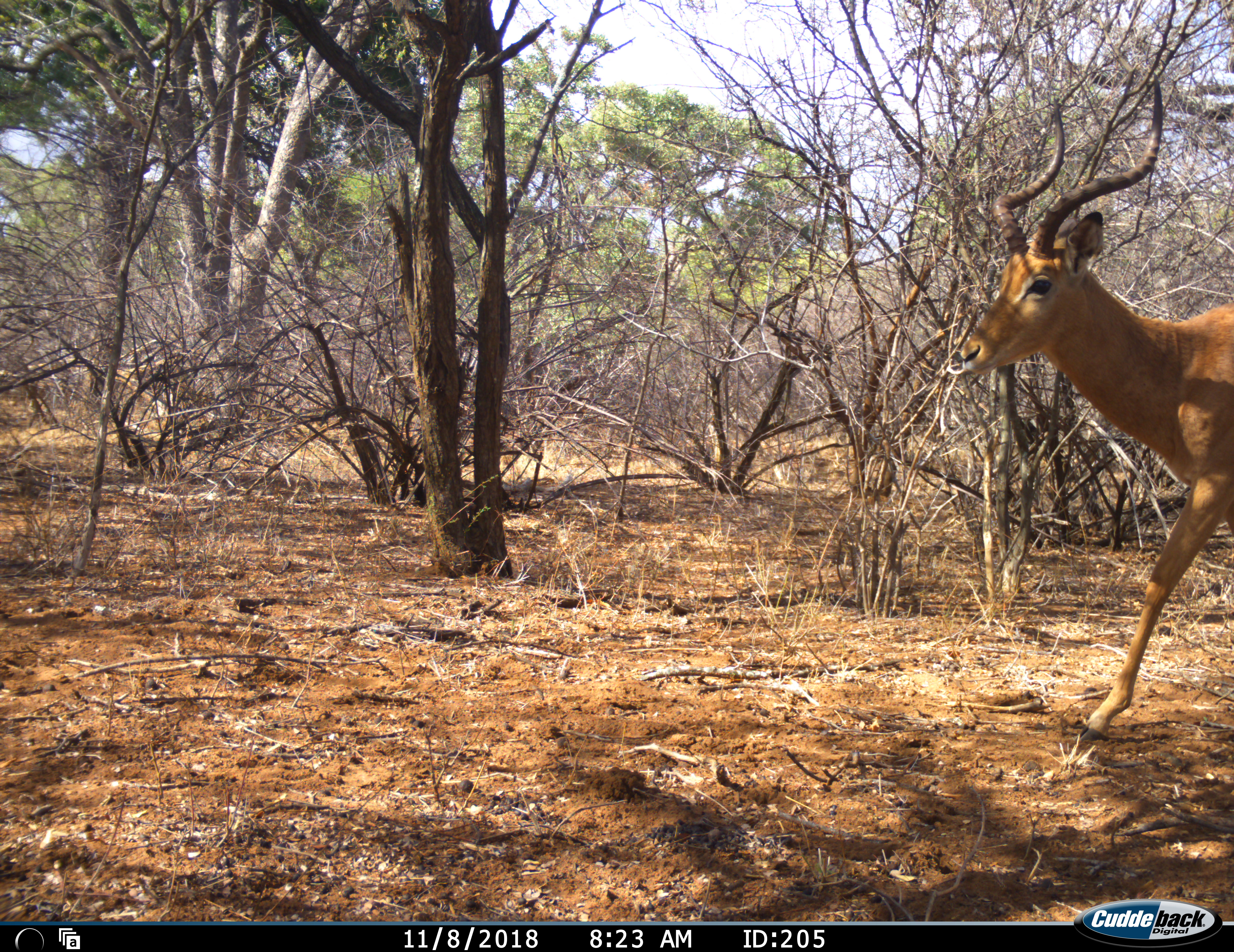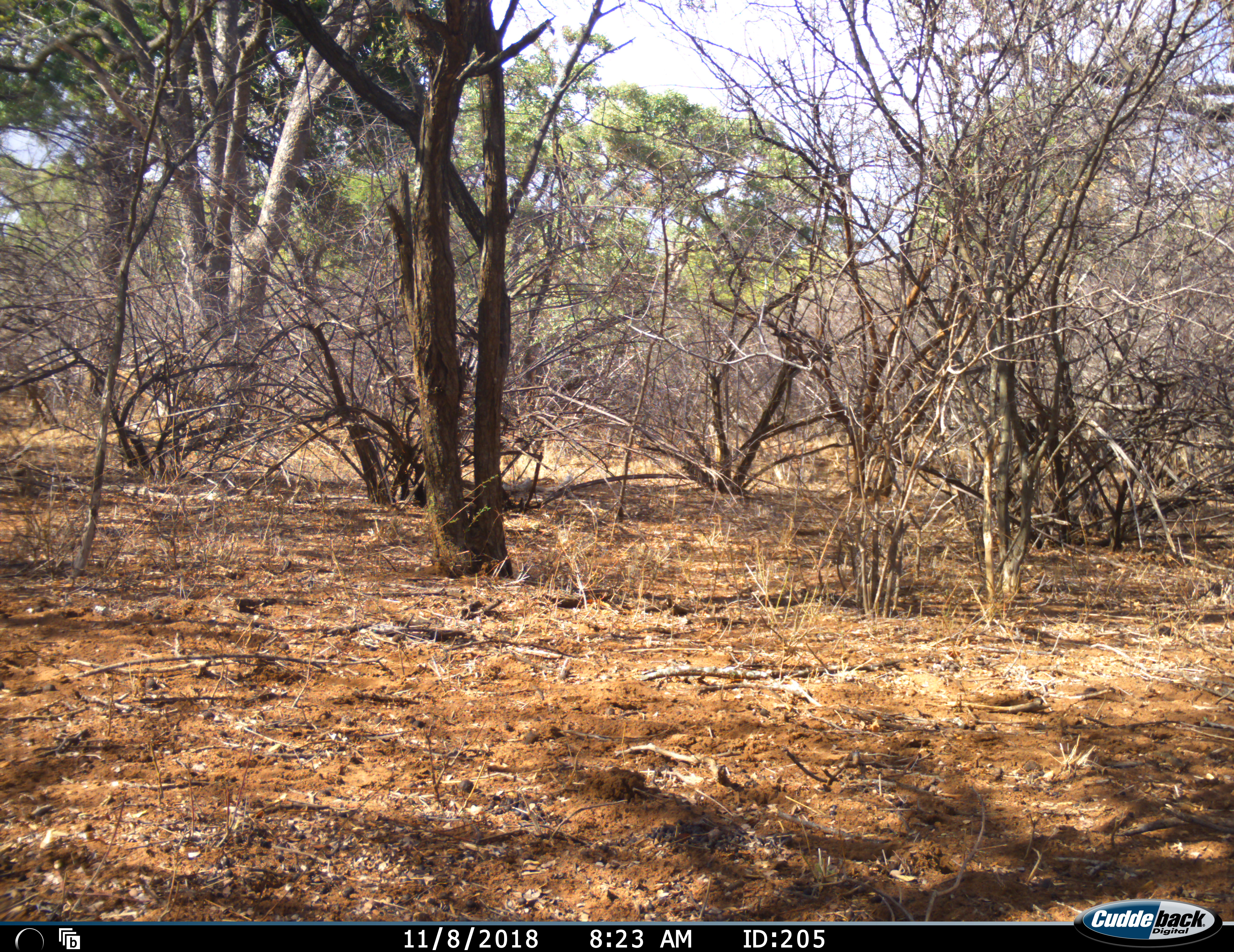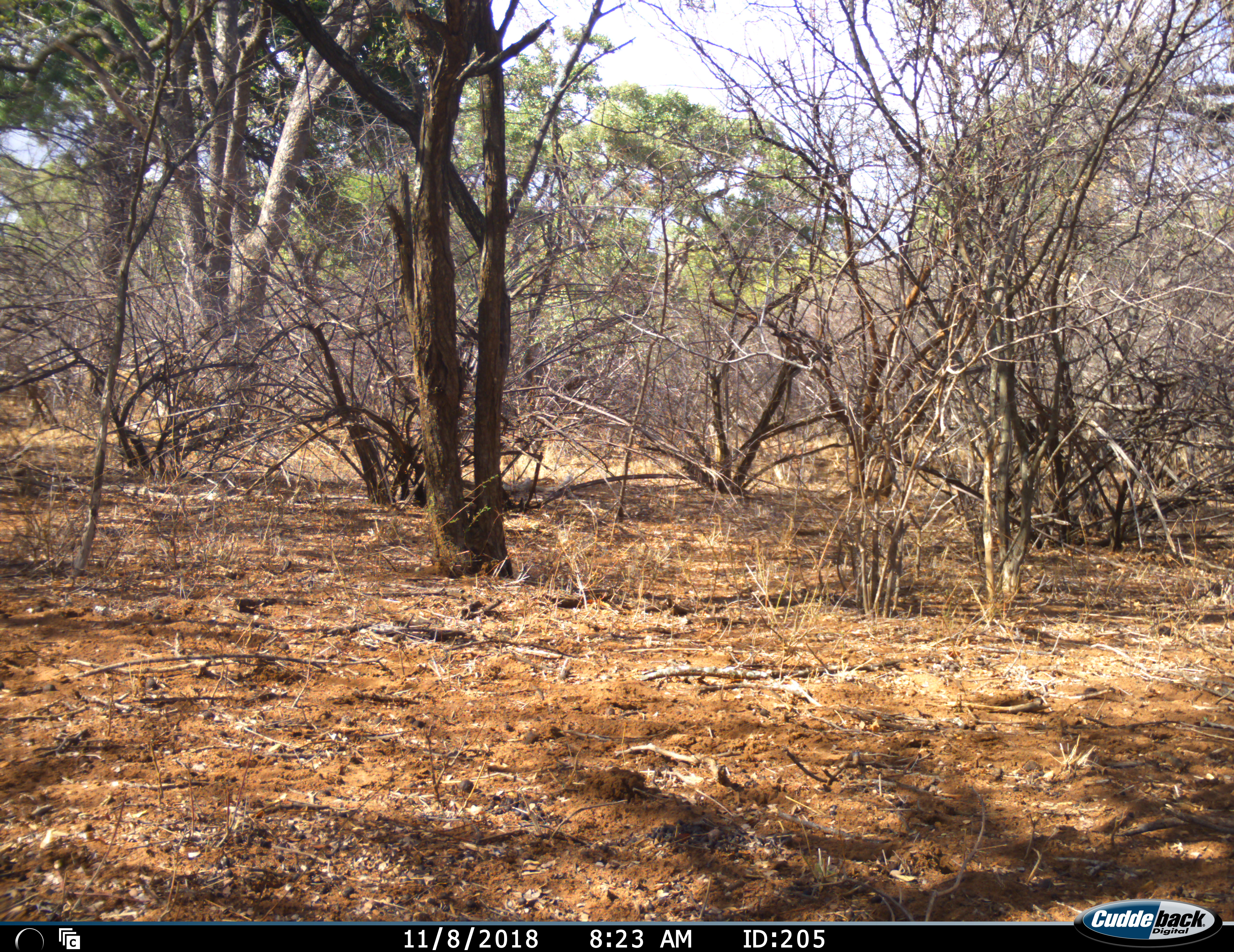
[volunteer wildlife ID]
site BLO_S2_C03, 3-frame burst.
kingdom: Animalia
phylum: Chordata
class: Mammalia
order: Artiodactyla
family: Bovidae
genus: Aepyceros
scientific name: Aepyceros melampus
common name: impala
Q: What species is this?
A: Impala (Aepyceros melampus).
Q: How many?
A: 1.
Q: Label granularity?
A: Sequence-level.